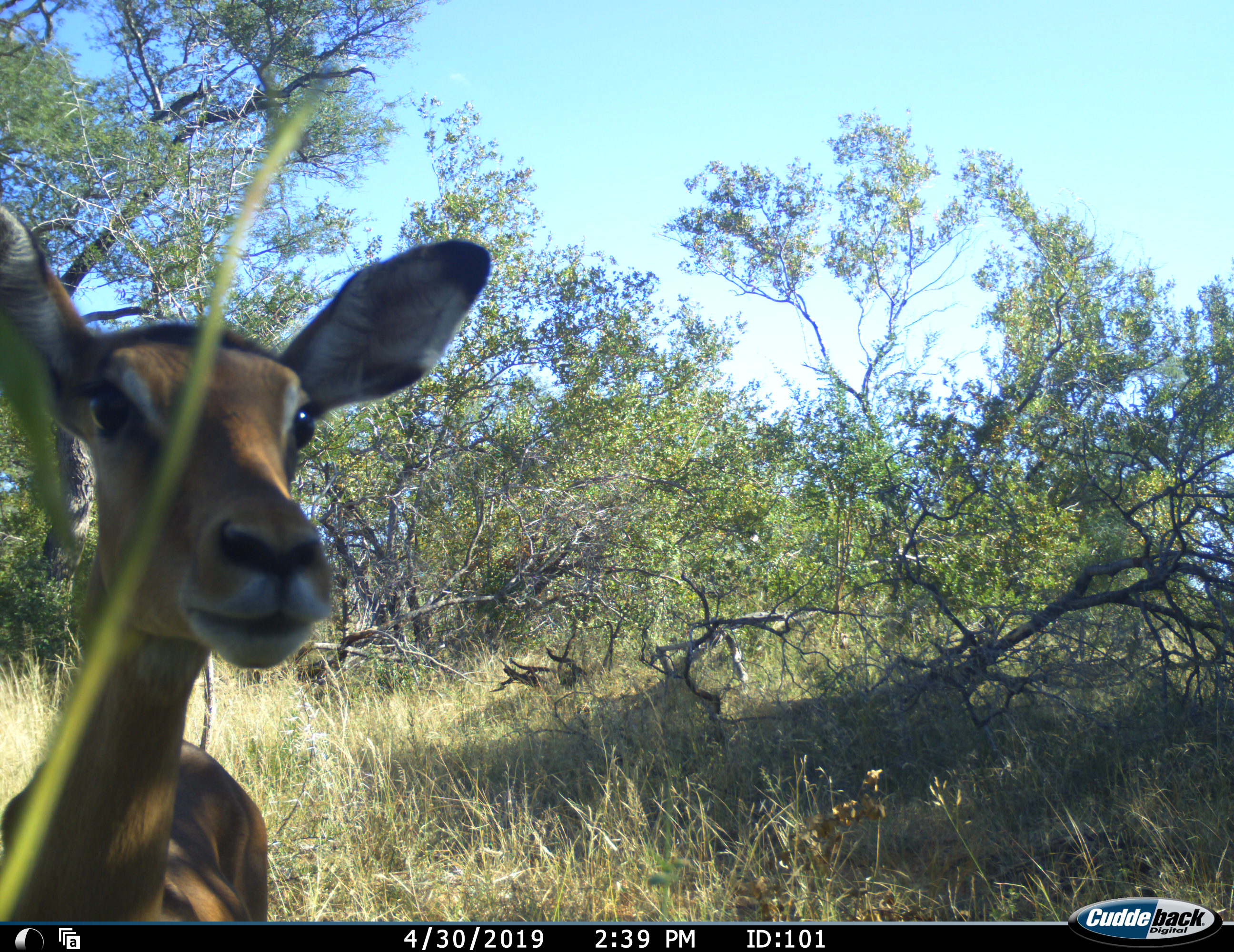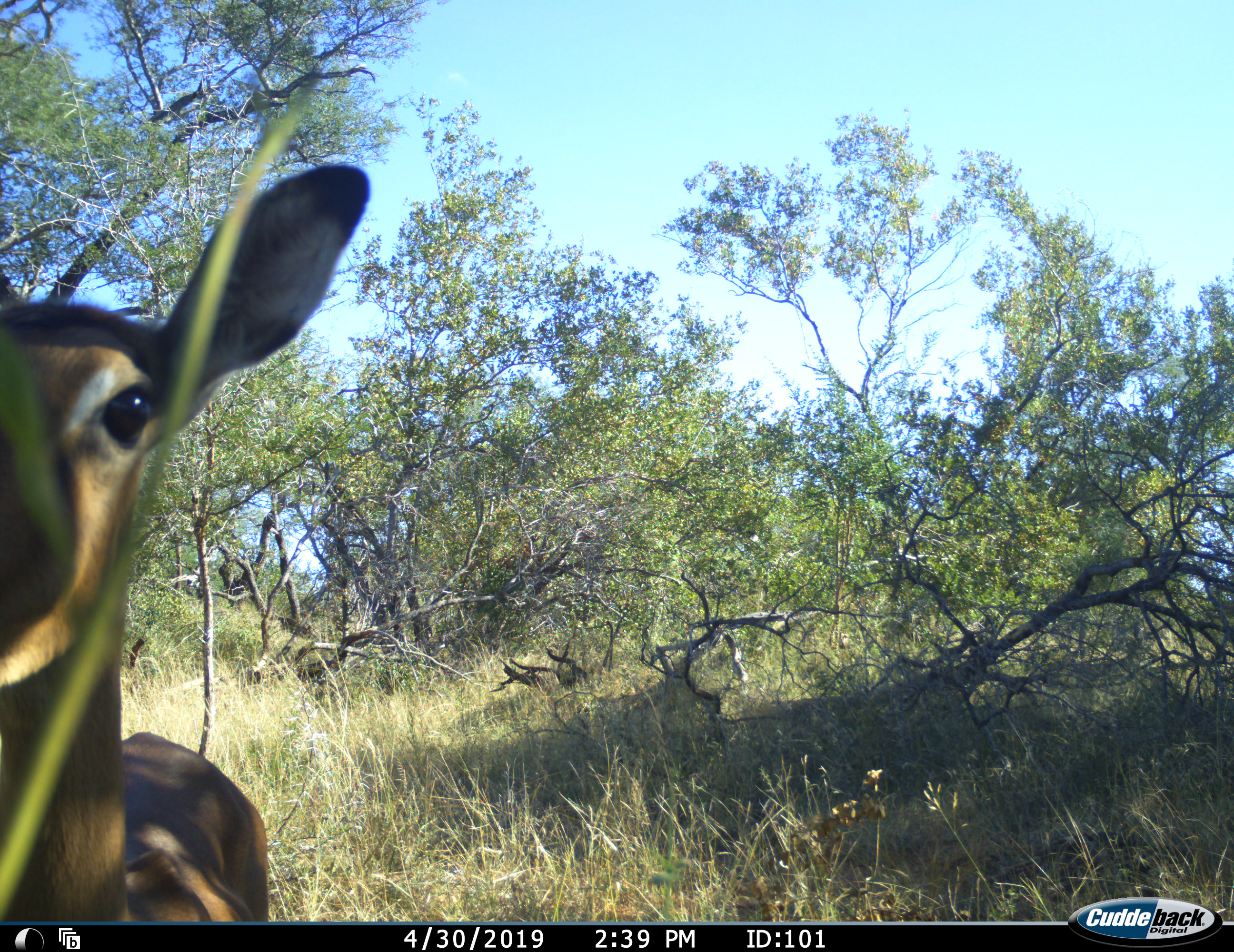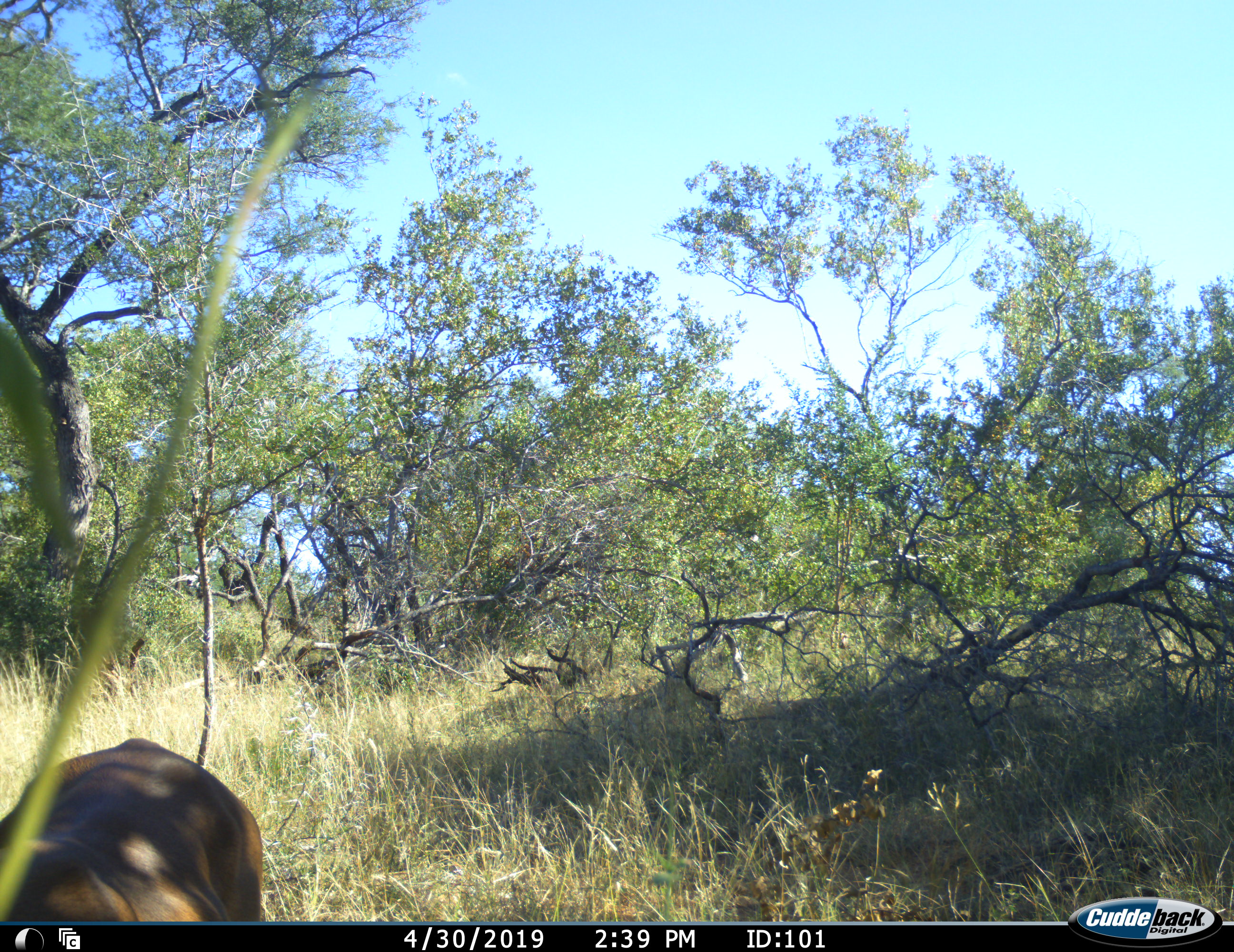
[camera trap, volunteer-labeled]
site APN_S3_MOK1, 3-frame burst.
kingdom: Animalia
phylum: Chordata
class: Mammalia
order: Artiodactyla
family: Bovidae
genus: Aepyceros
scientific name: Aepyceros melampus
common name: impala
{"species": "impala (Aepyceros melampus)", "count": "1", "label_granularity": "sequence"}